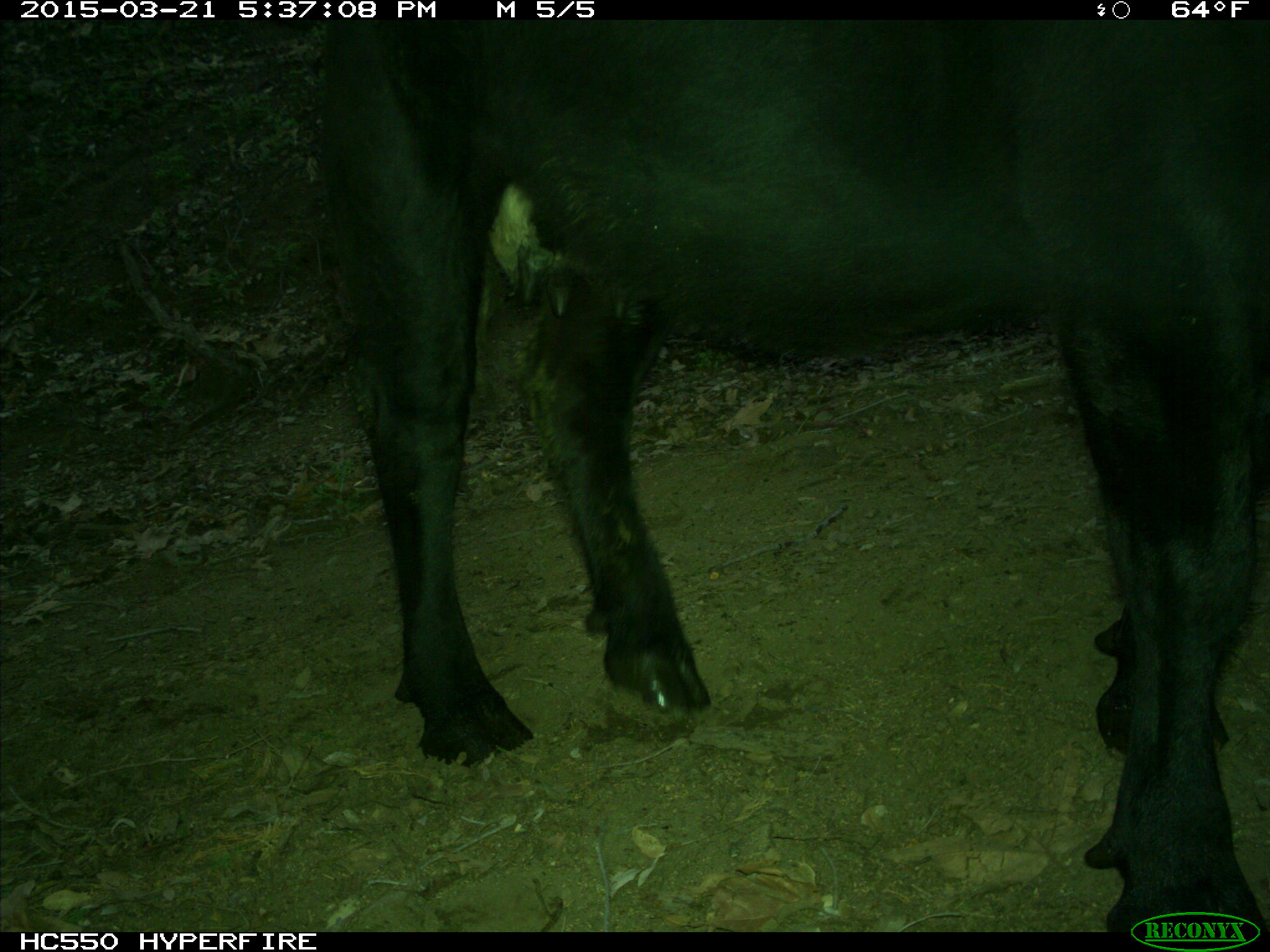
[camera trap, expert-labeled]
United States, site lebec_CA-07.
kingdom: Animalia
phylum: Chordata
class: Mammalia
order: Artiodactyla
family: Bovidae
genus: Bos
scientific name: Bos taurus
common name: domestic cow